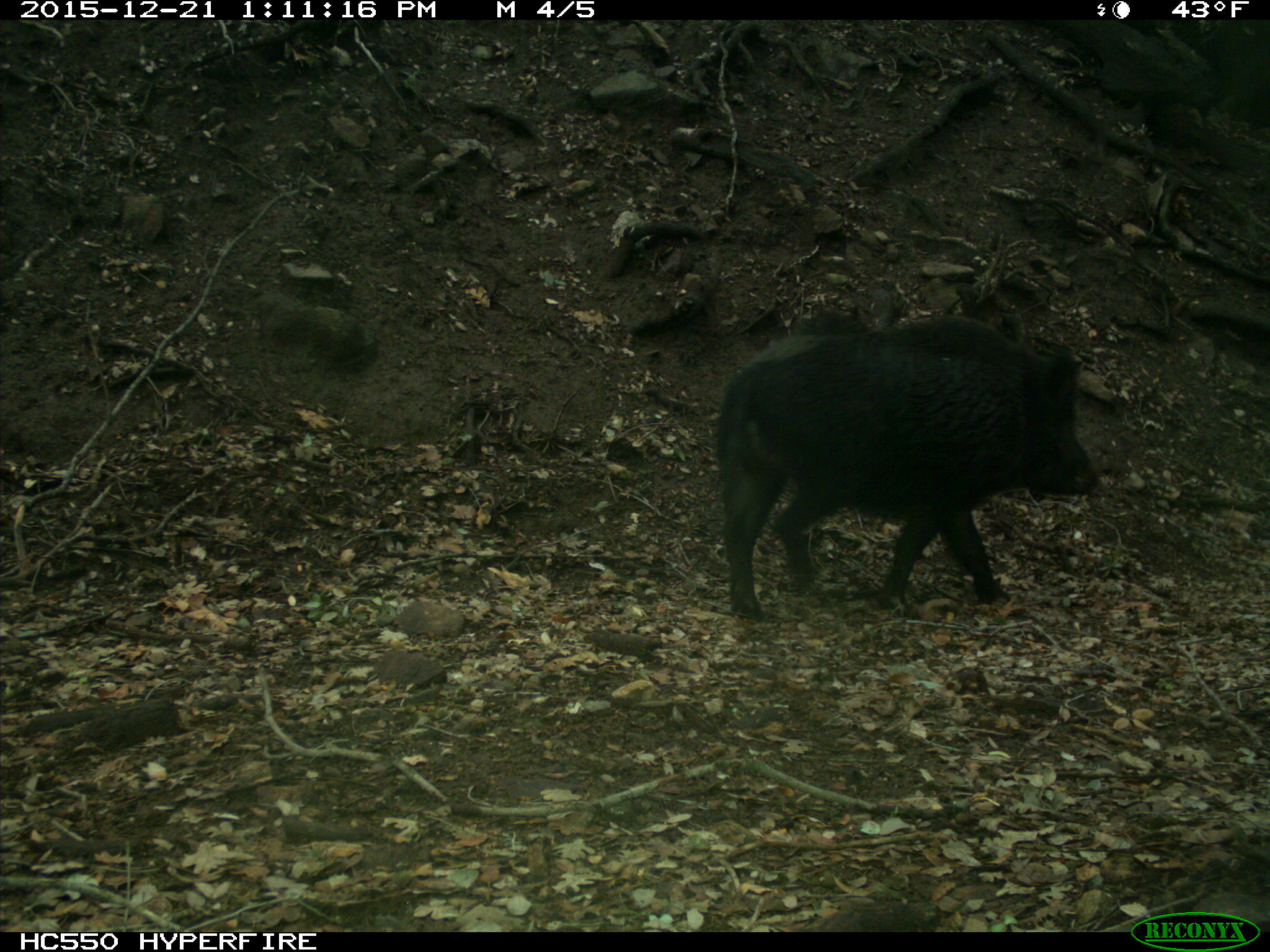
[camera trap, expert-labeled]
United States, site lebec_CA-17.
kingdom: Animalia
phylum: Chordata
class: Mammalia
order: Artiodactyla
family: Suidae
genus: Sus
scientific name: Sus scrofa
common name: wild boar